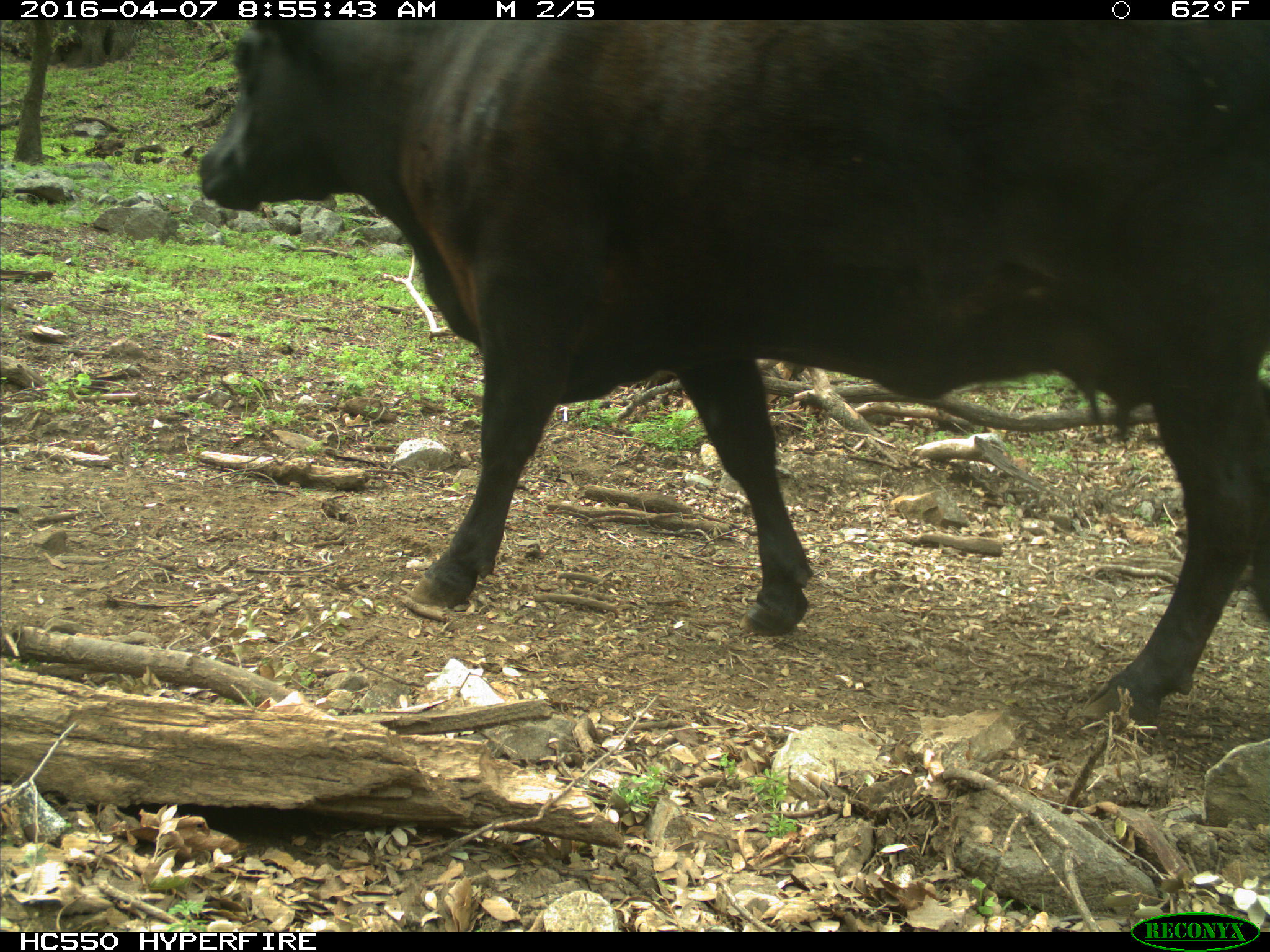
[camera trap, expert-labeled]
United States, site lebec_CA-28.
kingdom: Animalia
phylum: Chordata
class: Mammalia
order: Artiodactyla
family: Bovidae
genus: Bos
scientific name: Bos taurus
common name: domestic cow